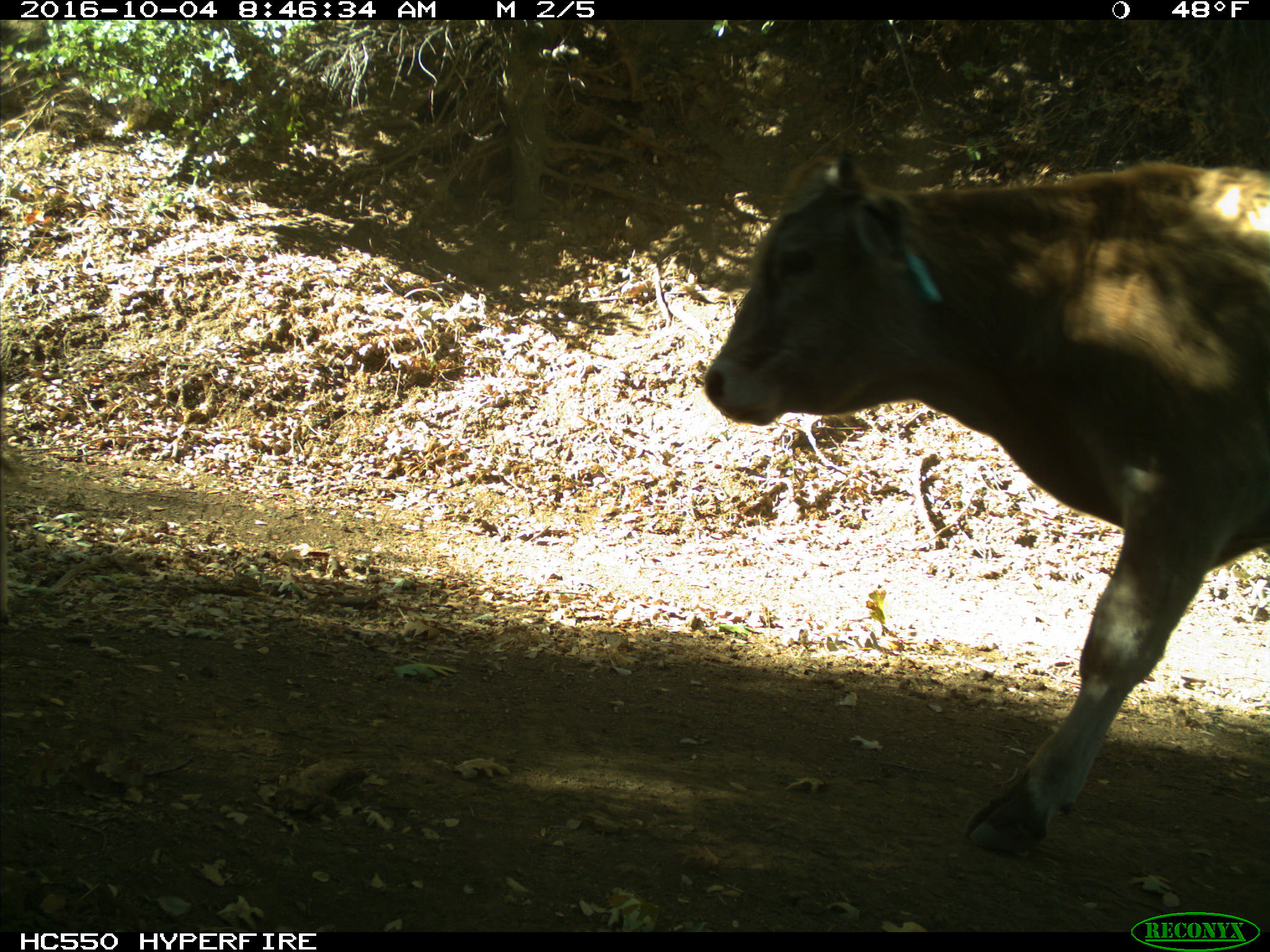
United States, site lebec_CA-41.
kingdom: Animalia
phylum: Chordata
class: Mammalia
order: Artiodactyla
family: Bovidae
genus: Bos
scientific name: Bos taurus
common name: domestic cow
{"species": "Bos taurus (domestic cow)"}